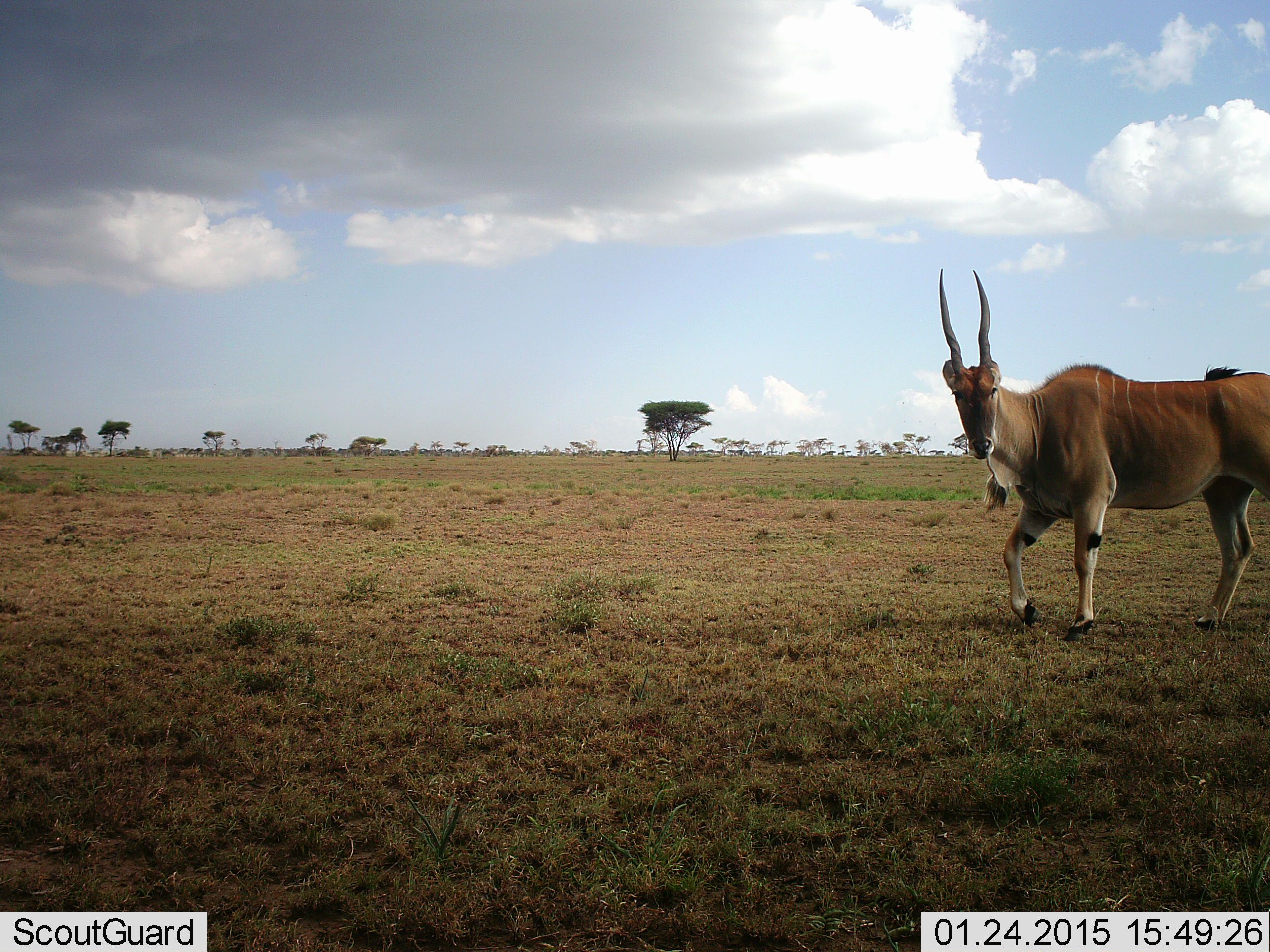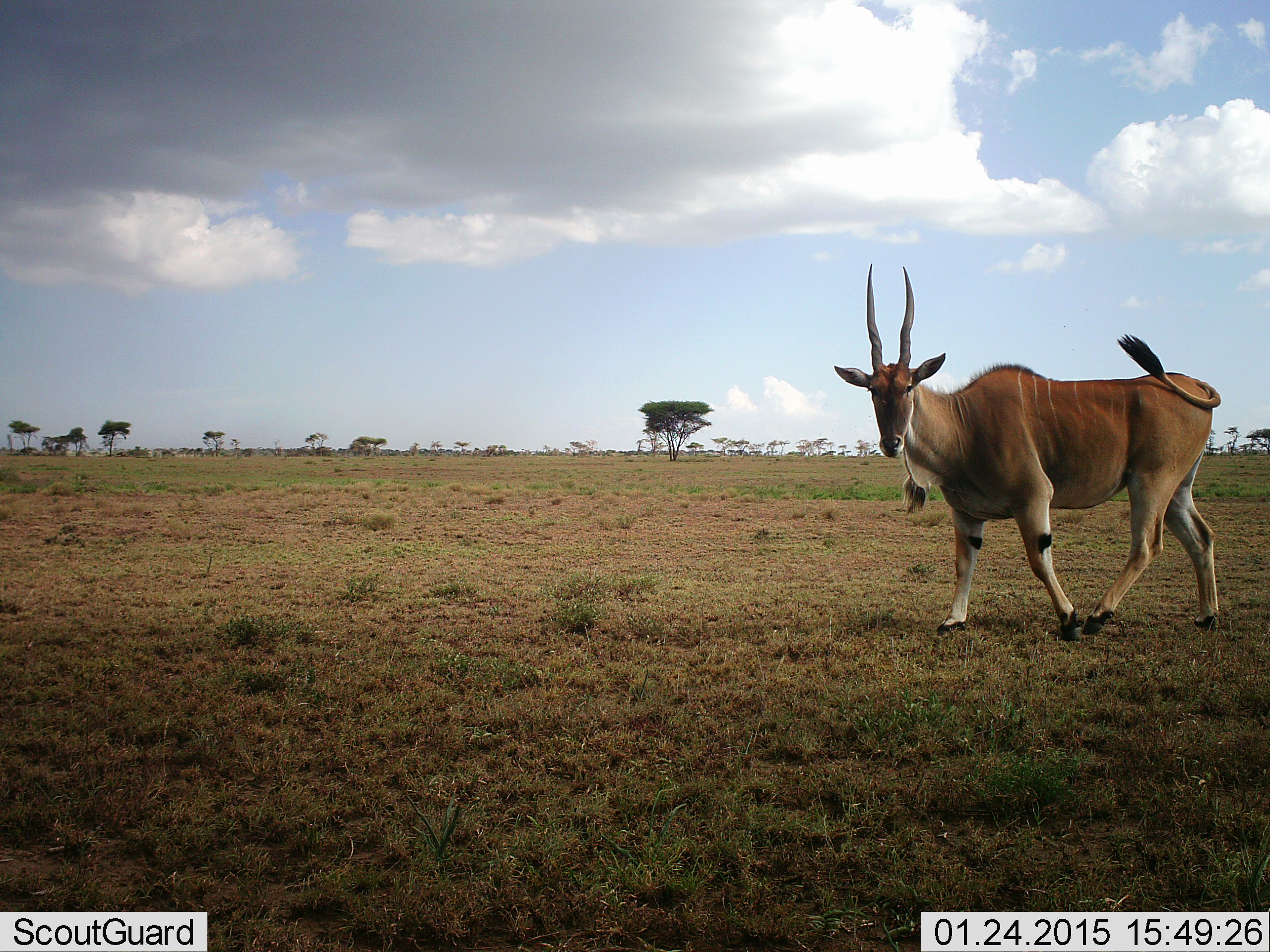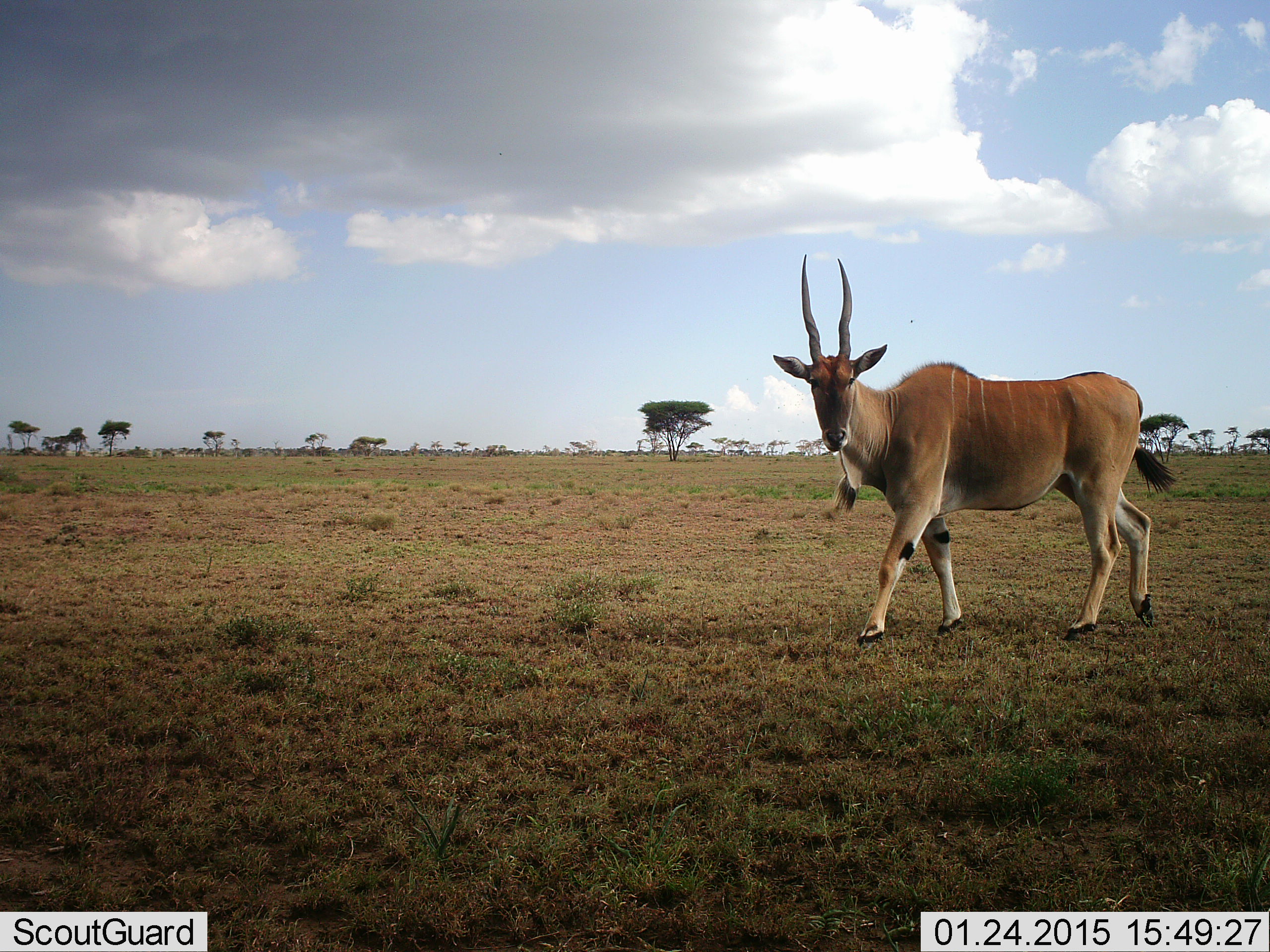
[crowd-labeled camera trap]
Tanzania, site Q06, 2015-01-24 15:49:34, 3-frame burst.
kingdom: Animalia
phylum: Chordata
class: Mammalia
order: Artiodactyla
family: Bovidae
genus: Tragelaphus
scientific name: Tragelaphus oryx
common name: eland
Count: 1.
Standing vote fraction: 10%.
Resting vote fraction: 0%.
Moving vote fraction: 90%.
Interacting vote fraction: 0%.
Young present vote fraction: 0%.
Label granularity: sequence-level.